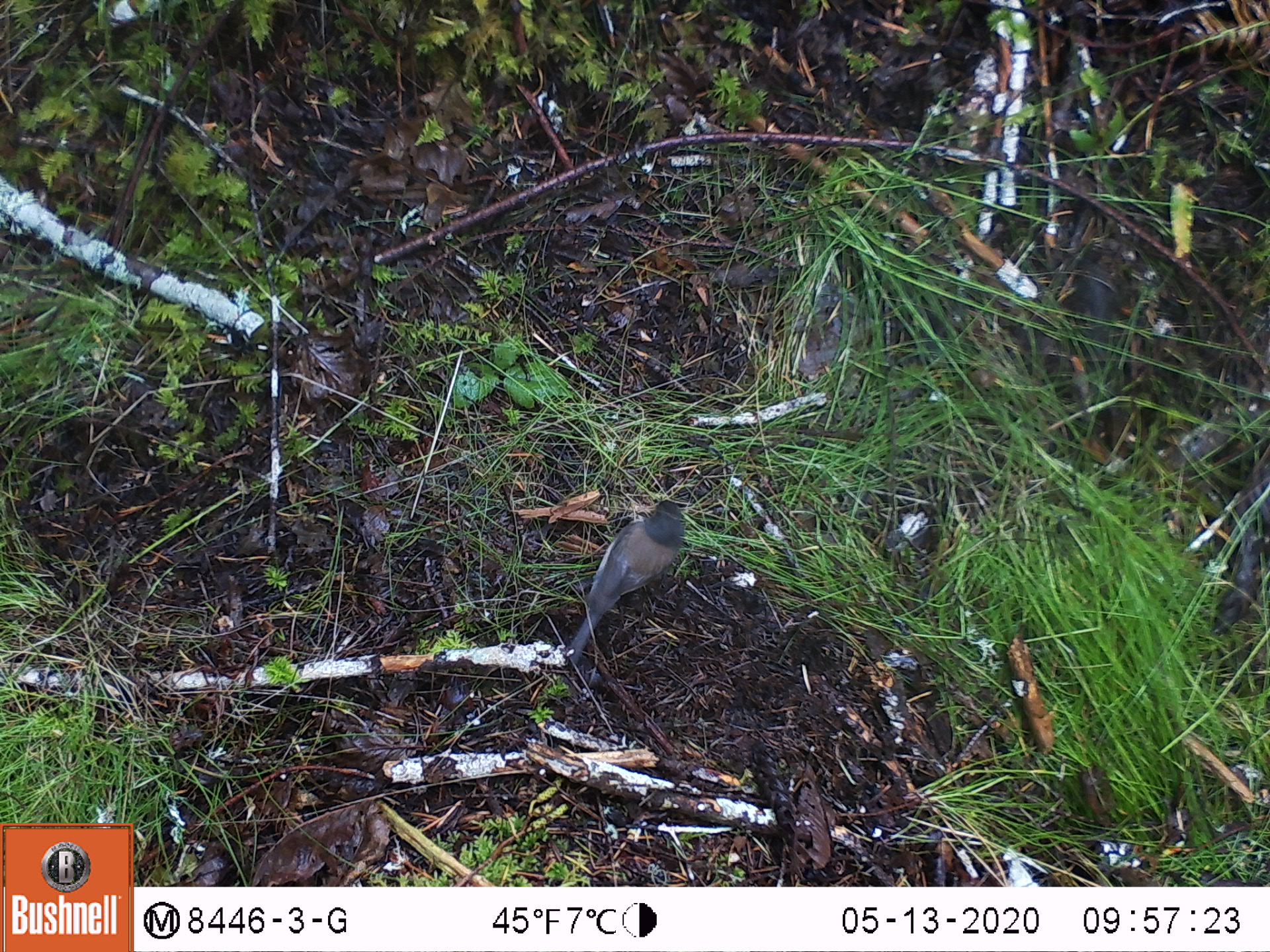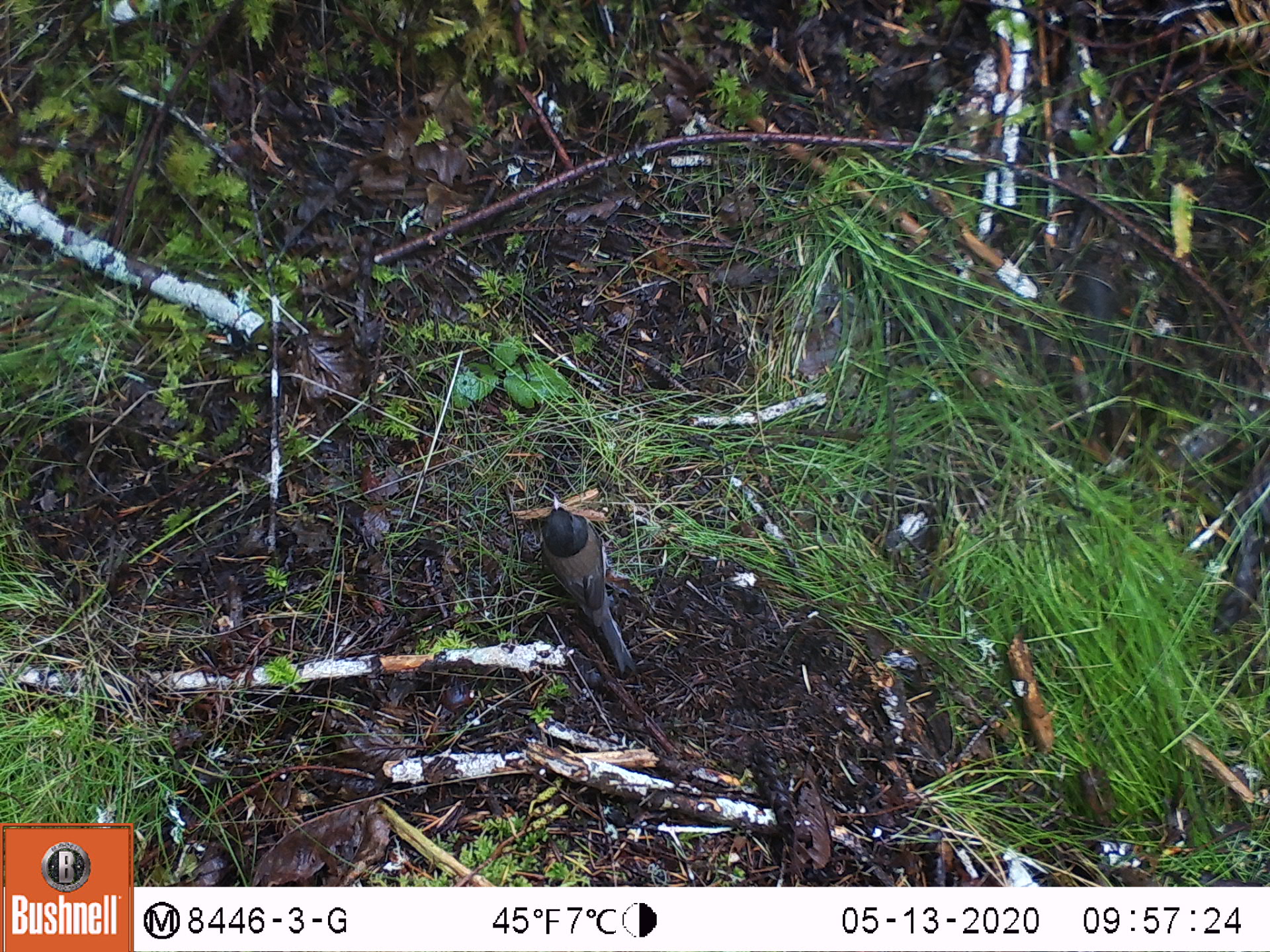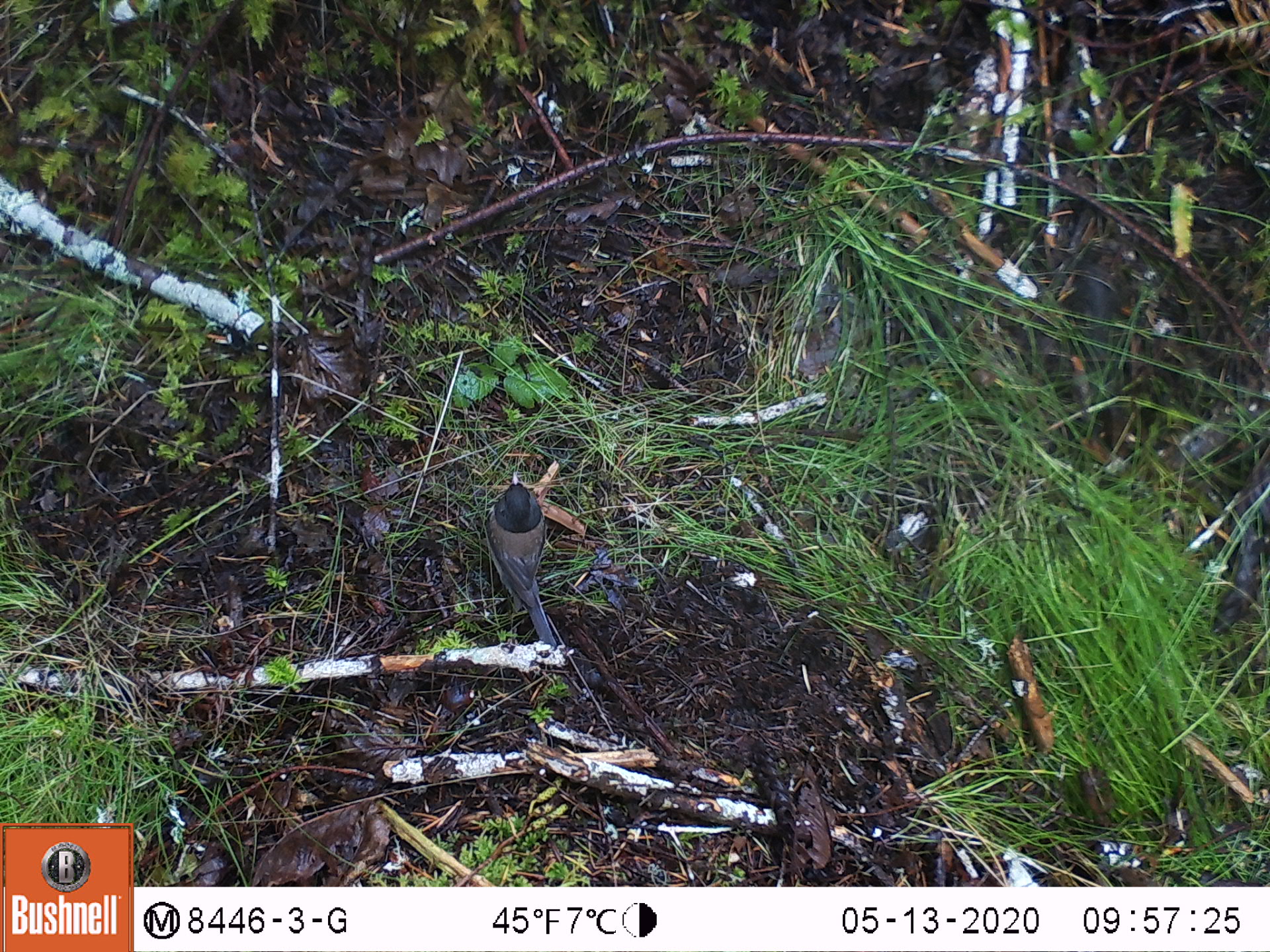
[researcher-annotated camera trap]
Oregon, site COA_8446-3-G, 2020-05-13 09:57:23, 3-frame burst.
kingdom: Animalia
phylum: Chordata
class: Aves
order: Passeriformes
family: Passerellidae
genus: Junco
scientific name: Junco hyemalis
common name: dark-eyed junco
Dark-eyed junco (Junco hyemalis).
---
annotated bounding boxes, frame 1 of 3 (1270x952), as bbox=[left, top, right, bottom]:
dark-eyed junco: bbox=[565, 499, 687, 658]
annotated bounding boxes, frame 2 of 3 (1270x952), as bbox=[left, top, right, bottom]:
dark-eyed junco: bbox=[536, 497, 634, 684]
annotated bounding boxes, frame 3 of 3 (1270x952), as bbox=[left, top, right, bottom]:
dark-eyed junco: bbox=[482, 465, 560, 650]